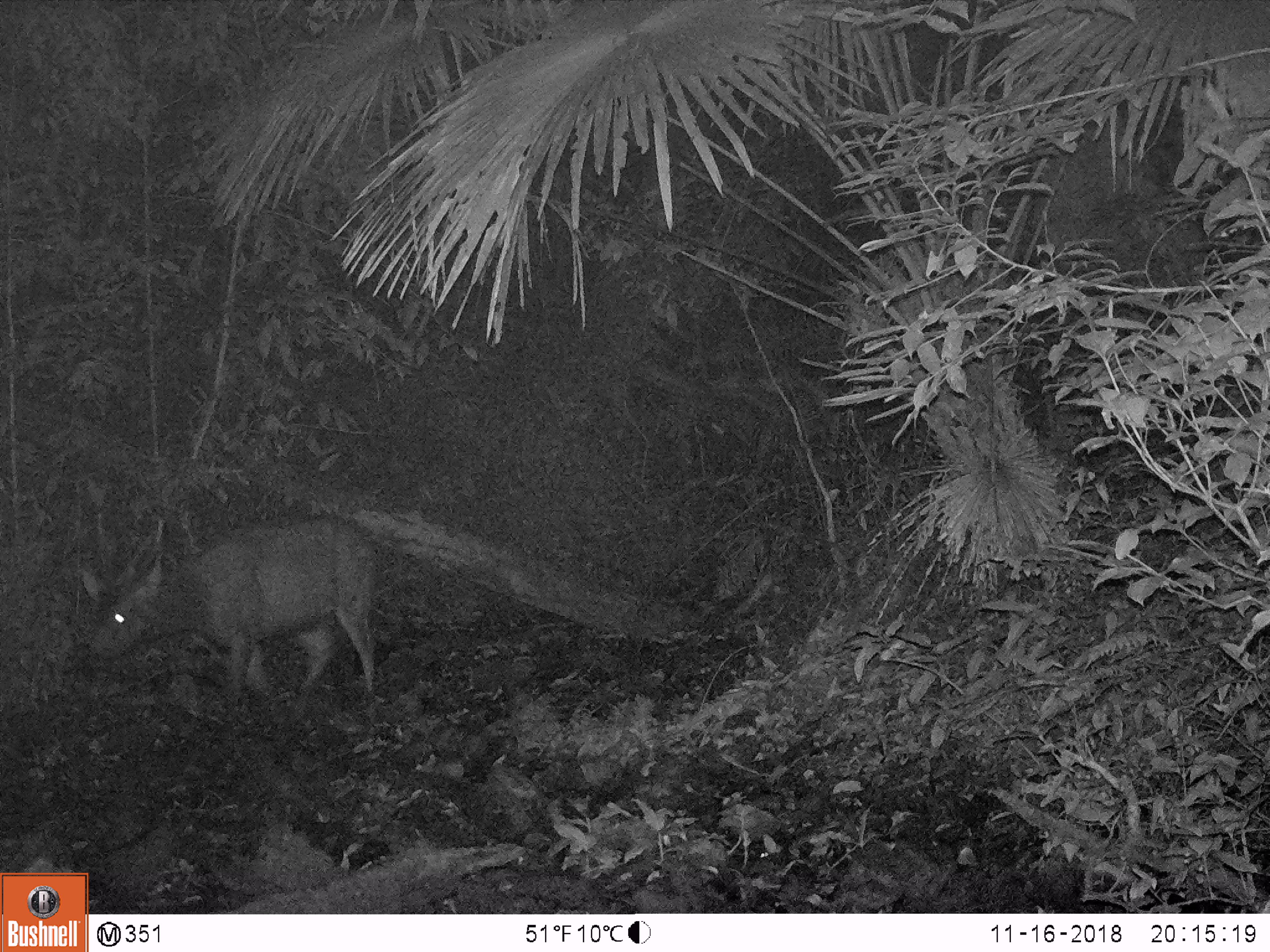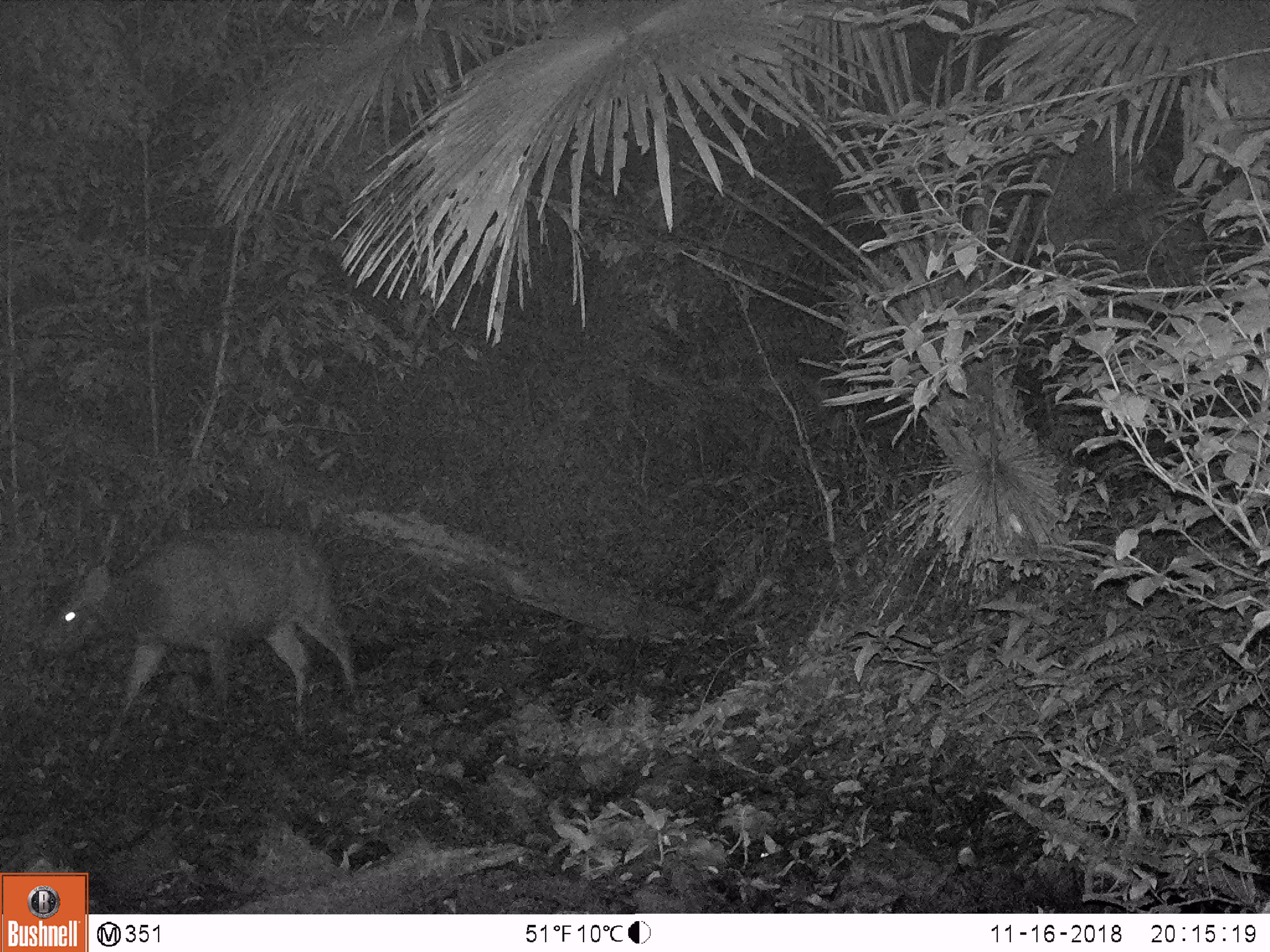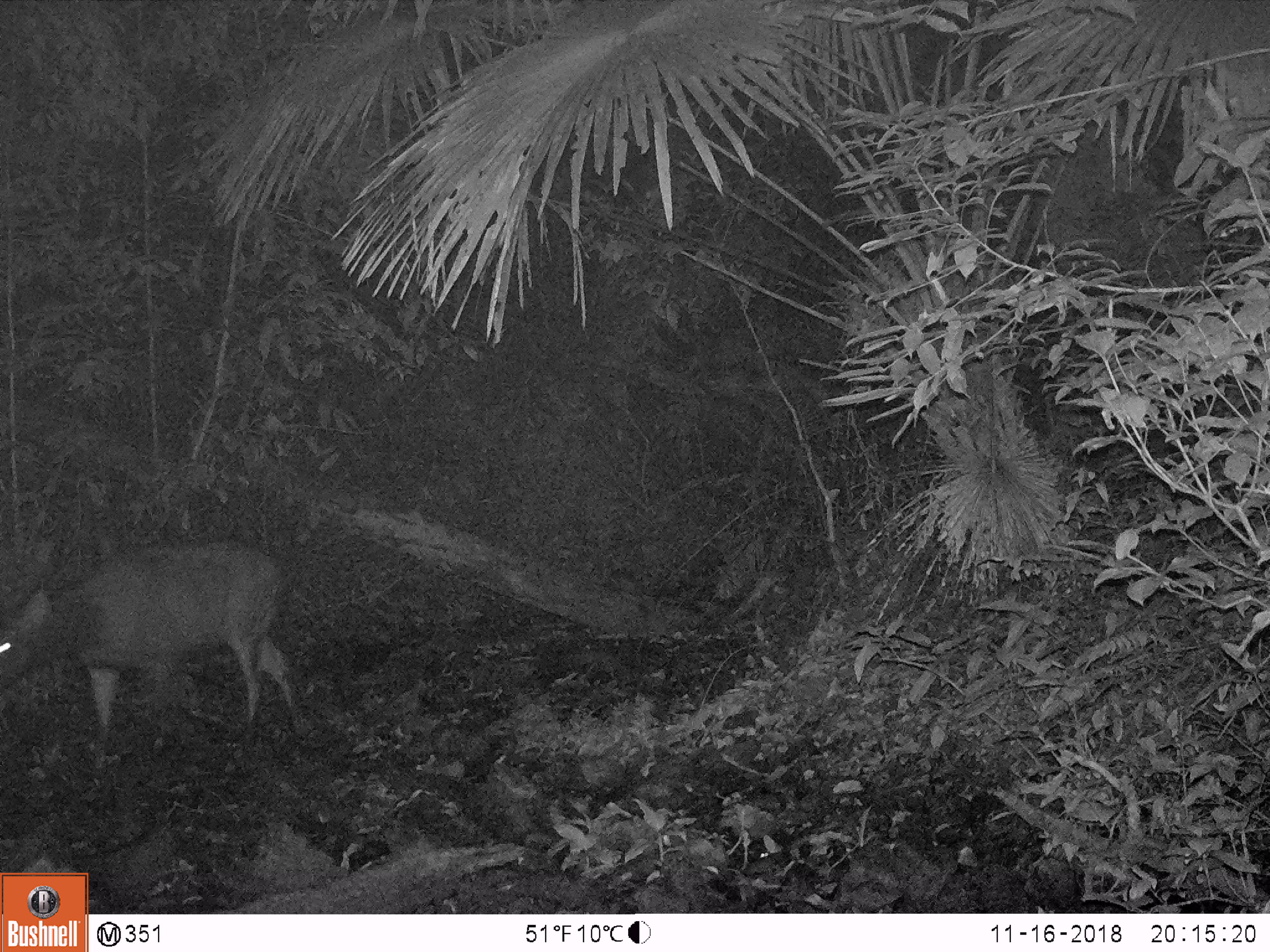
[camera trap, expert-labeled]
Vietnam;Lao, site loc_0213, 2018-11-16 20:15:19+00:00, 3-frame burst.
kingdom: Animalia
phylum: Chordata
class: Mammalia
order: Artiodactyla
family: Cervidae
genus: Rusa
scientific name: Rusa unicolor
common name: sambar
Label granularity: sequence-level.